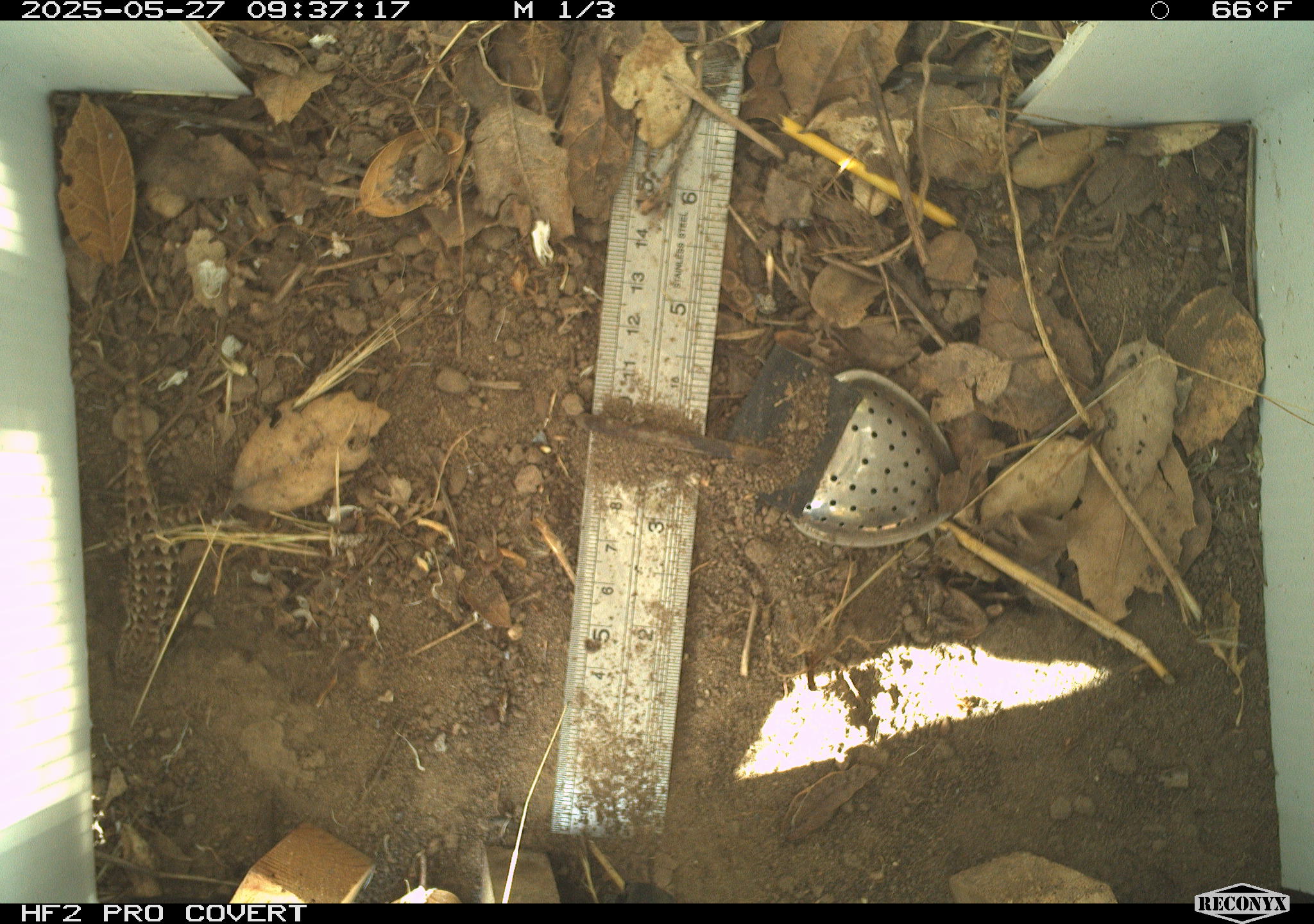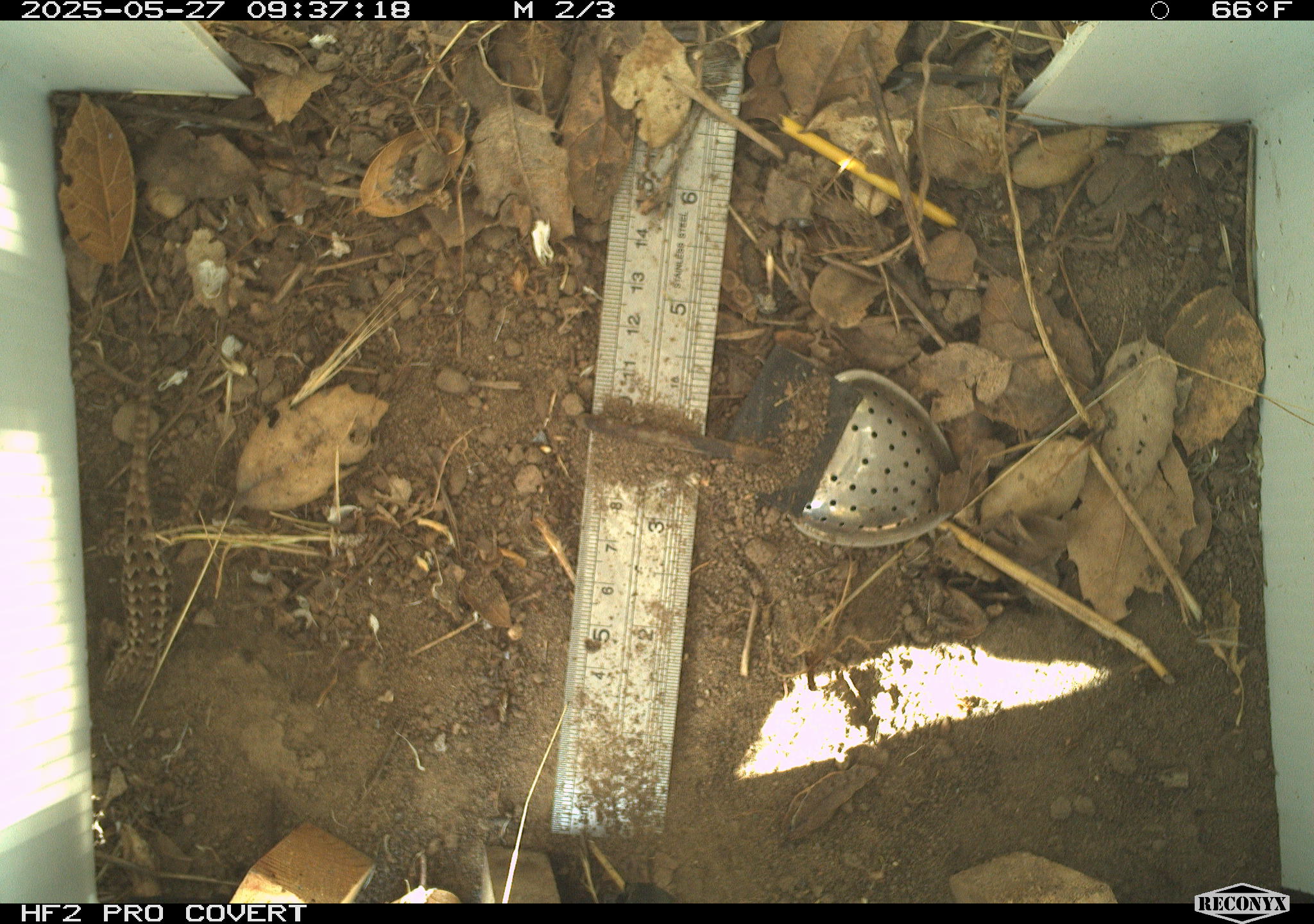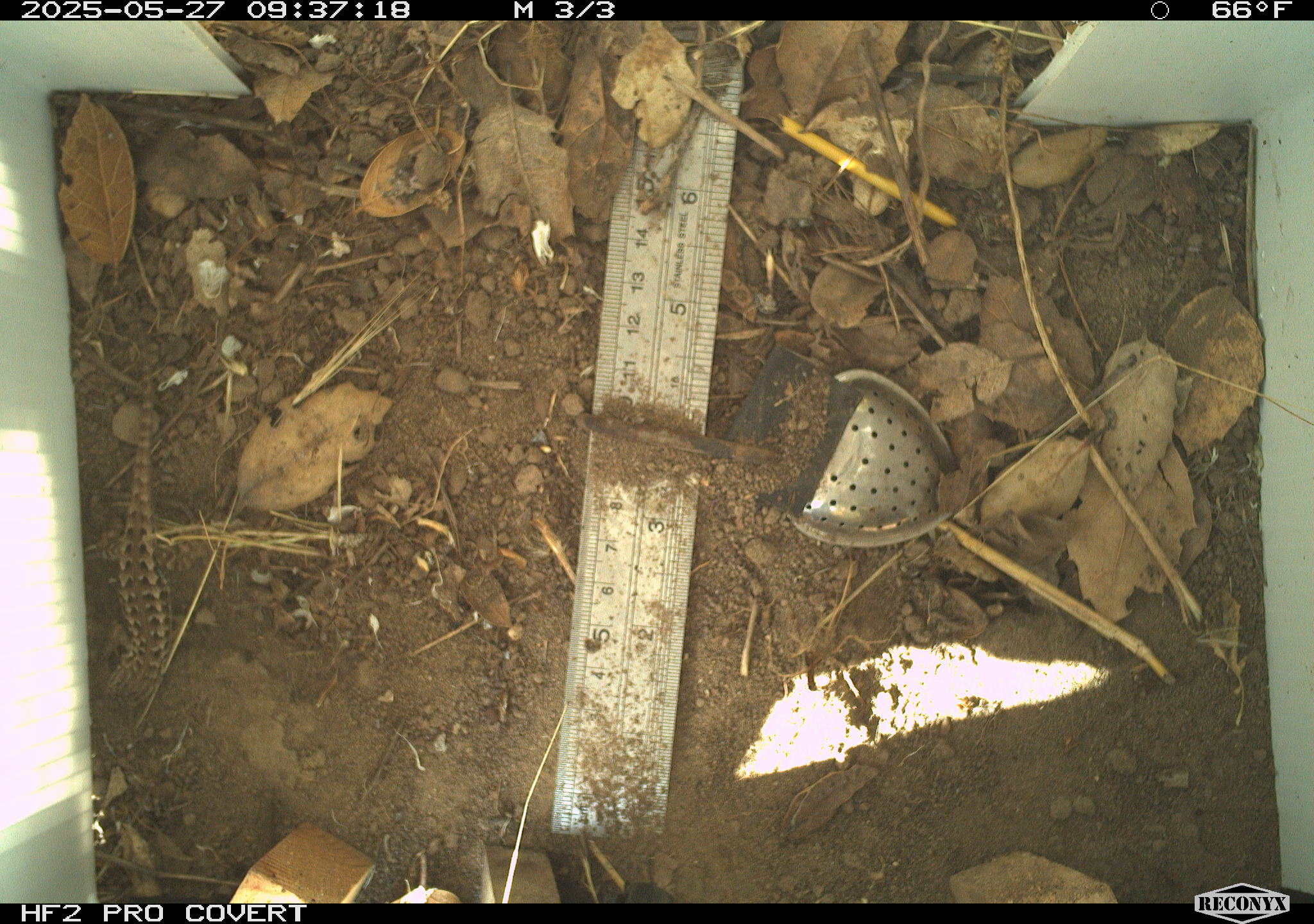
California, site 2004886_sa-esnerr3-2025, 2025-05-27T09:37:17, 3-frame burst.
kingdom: Animalia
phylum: Chordata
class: Reptilia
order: Squamata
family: Phrynosomatidae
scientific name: Phrynosomatidae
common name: north american spiny lizards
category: sceloporus/uta species